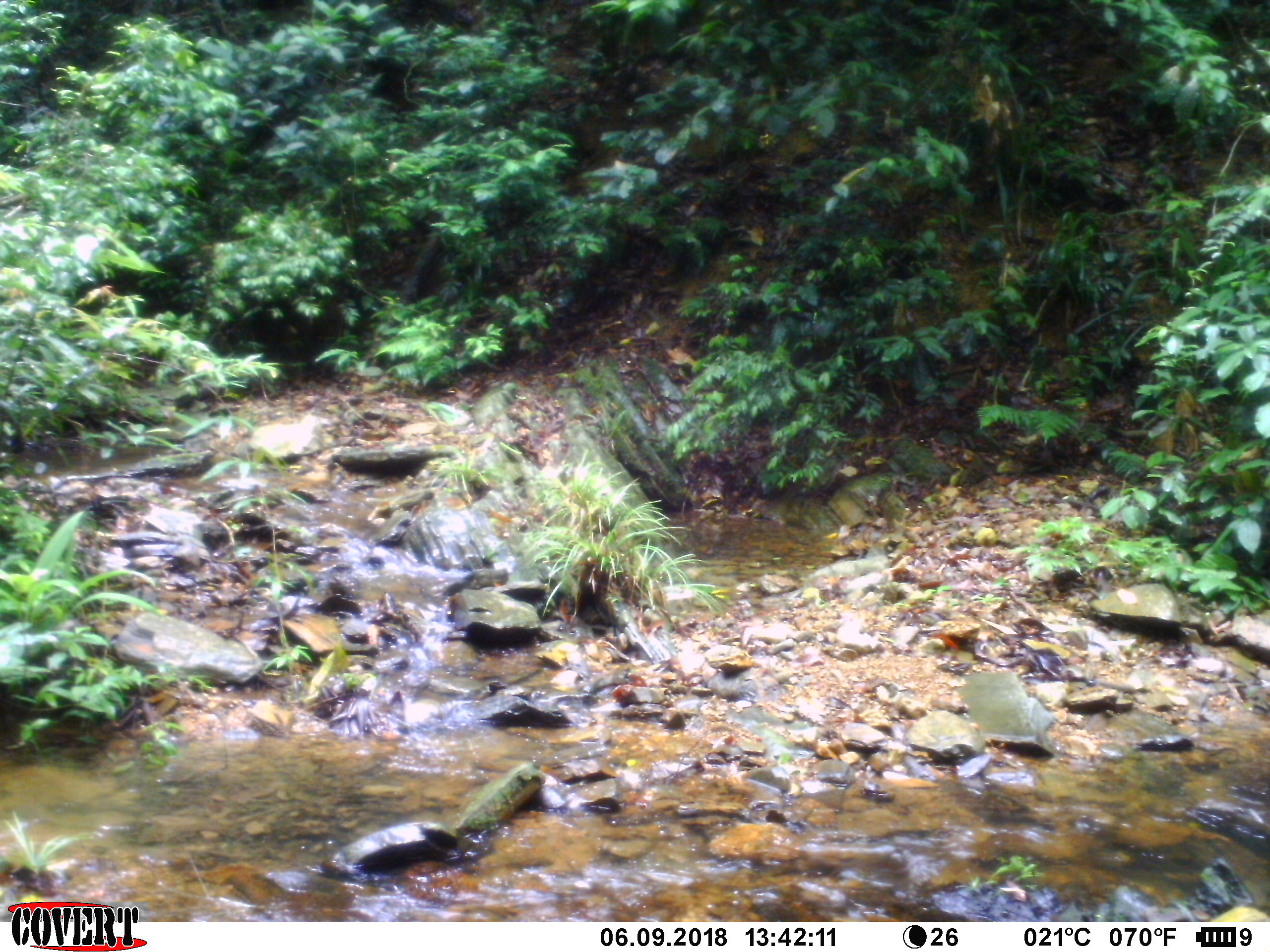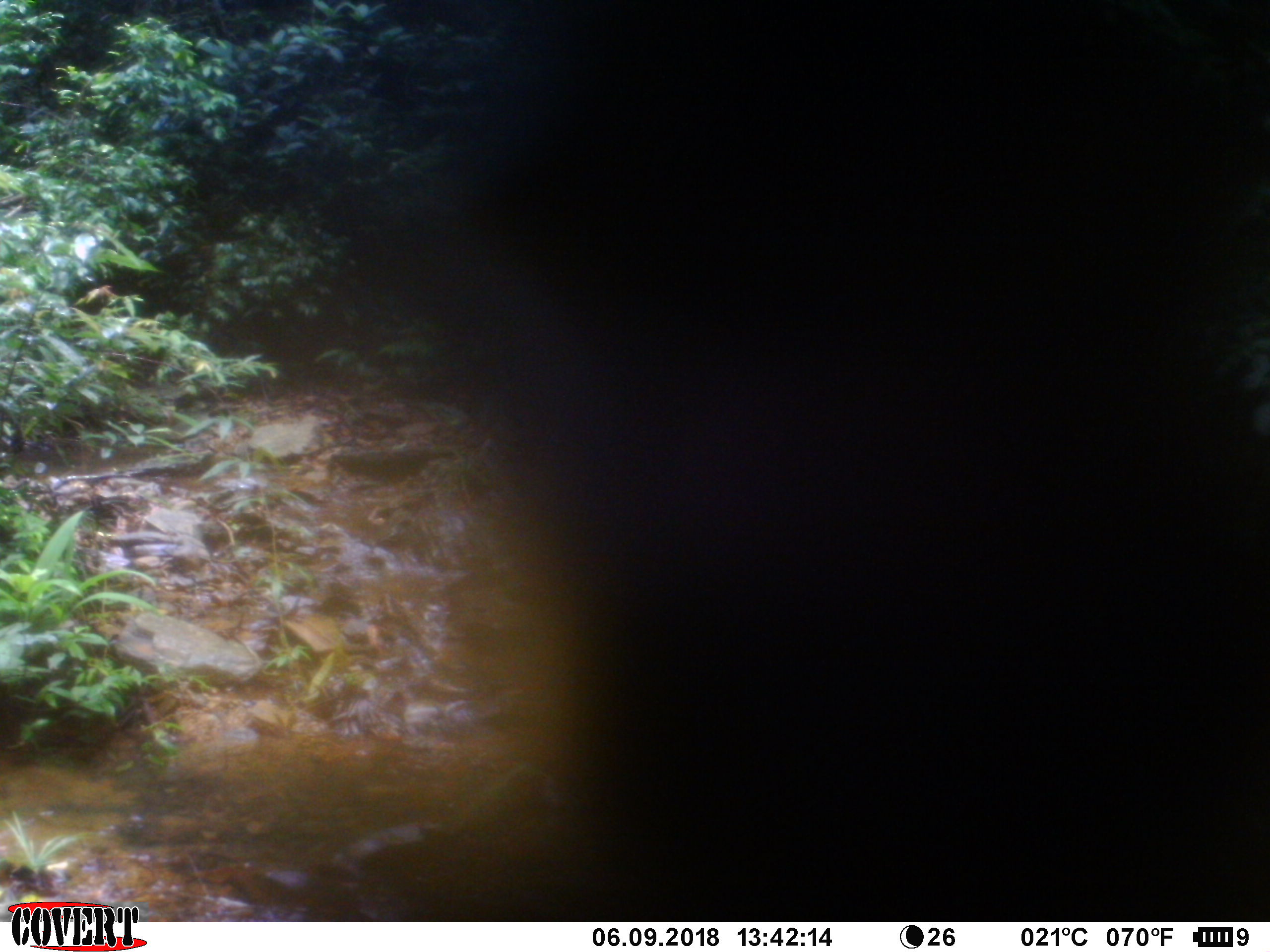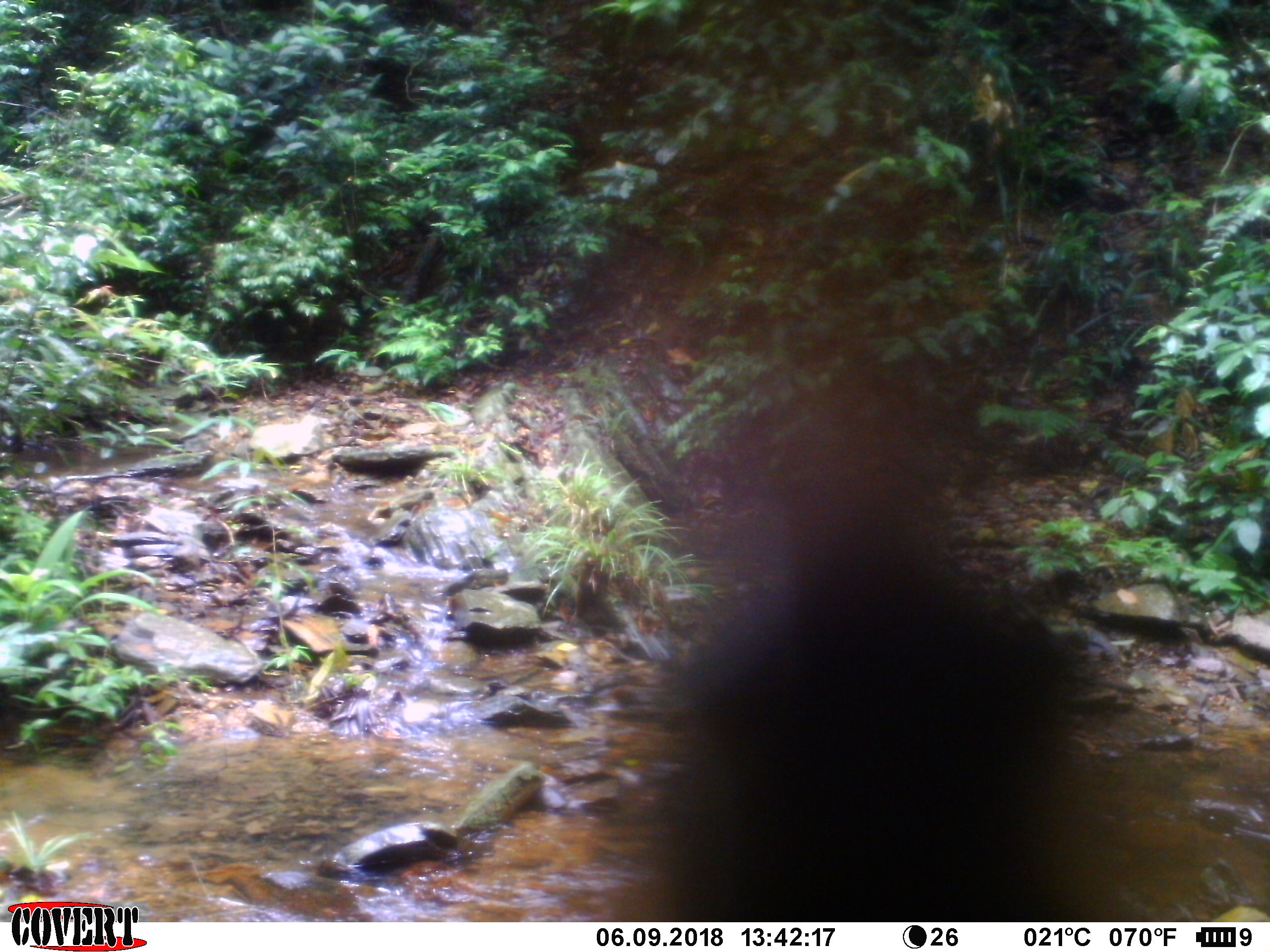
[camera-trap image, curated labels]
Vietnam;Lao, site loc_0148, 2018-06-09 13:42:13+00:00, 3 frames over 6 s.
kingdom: Animalia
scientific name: Animalia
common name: animal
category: unidentified animal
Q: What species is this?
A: Unidentified animal (animal) (Animalia).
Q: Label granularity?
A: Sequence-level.